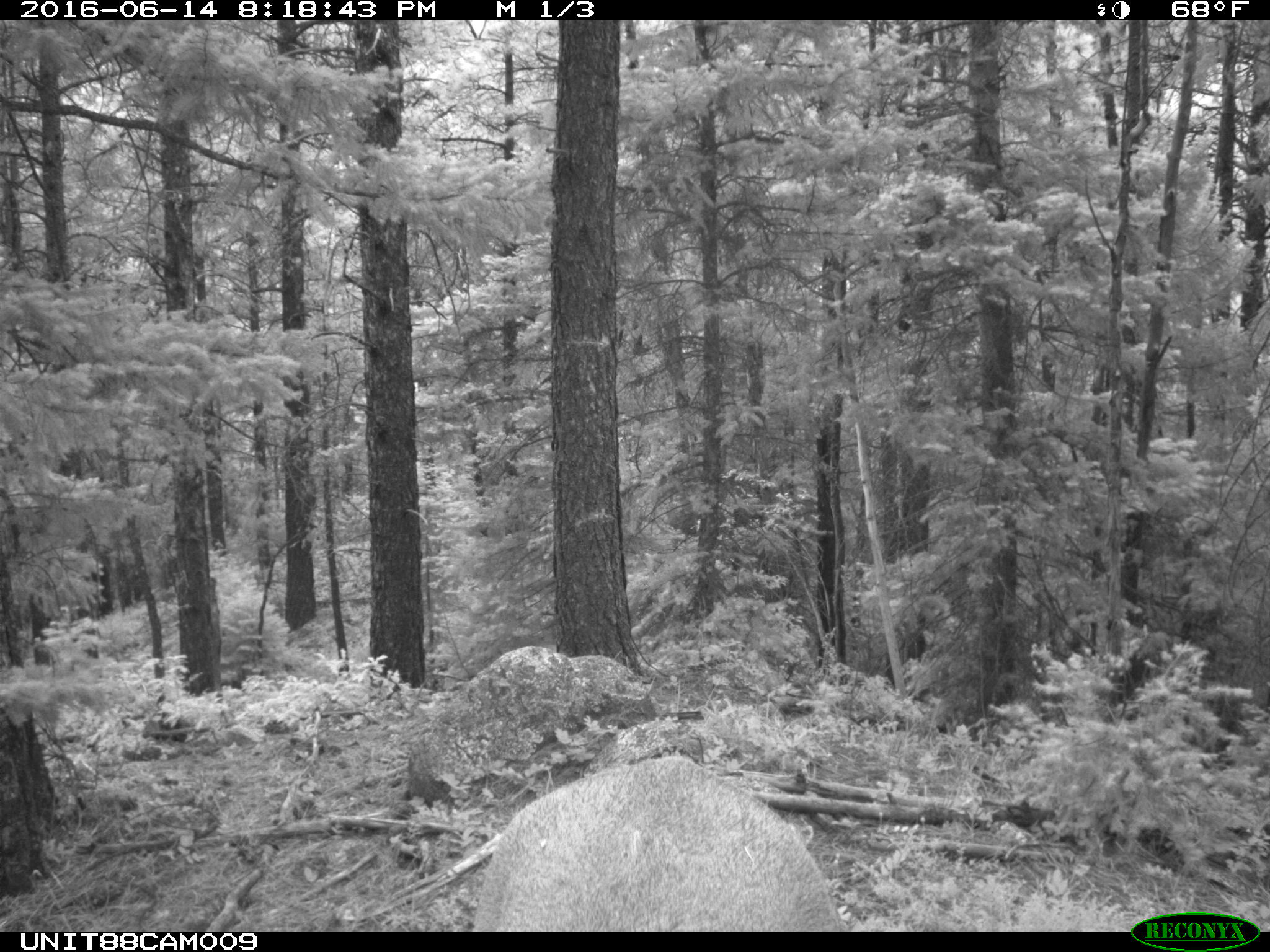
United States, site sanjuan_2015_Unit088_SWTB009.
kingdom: Animalia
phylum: Chordata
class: Mammalia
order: Artiodactyla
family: Cervidae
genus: Cervus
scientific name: Cervus elaphus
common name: red deer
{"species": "Cervus elaphus (red deer)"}